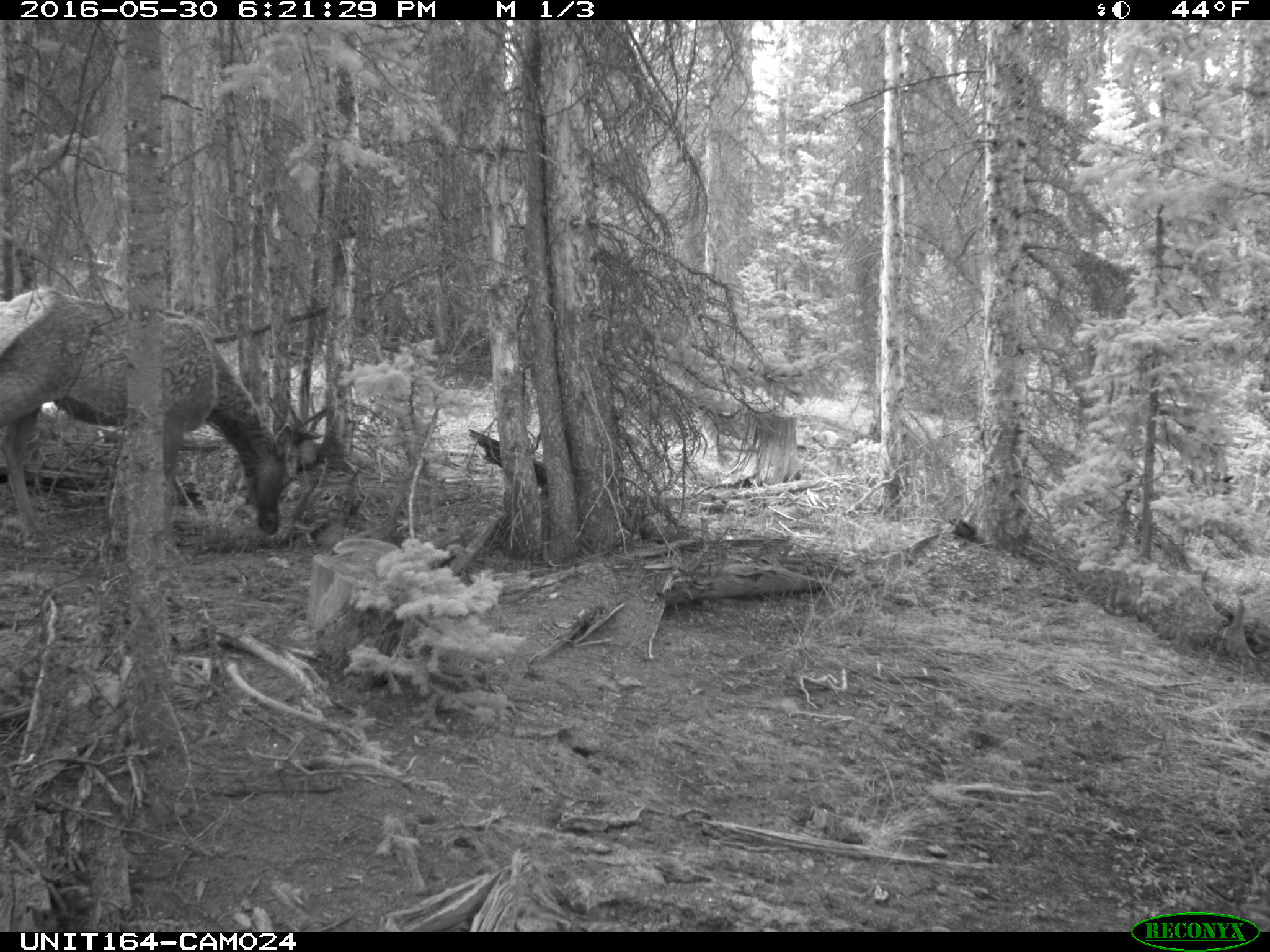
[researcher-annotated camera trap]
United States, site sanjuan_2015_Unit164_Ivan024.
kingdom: Animalia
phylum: Chordata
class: Mammalia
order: Artiodactyla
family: Cervidae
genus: Cervus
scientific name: Cervus elaphus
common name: red deer